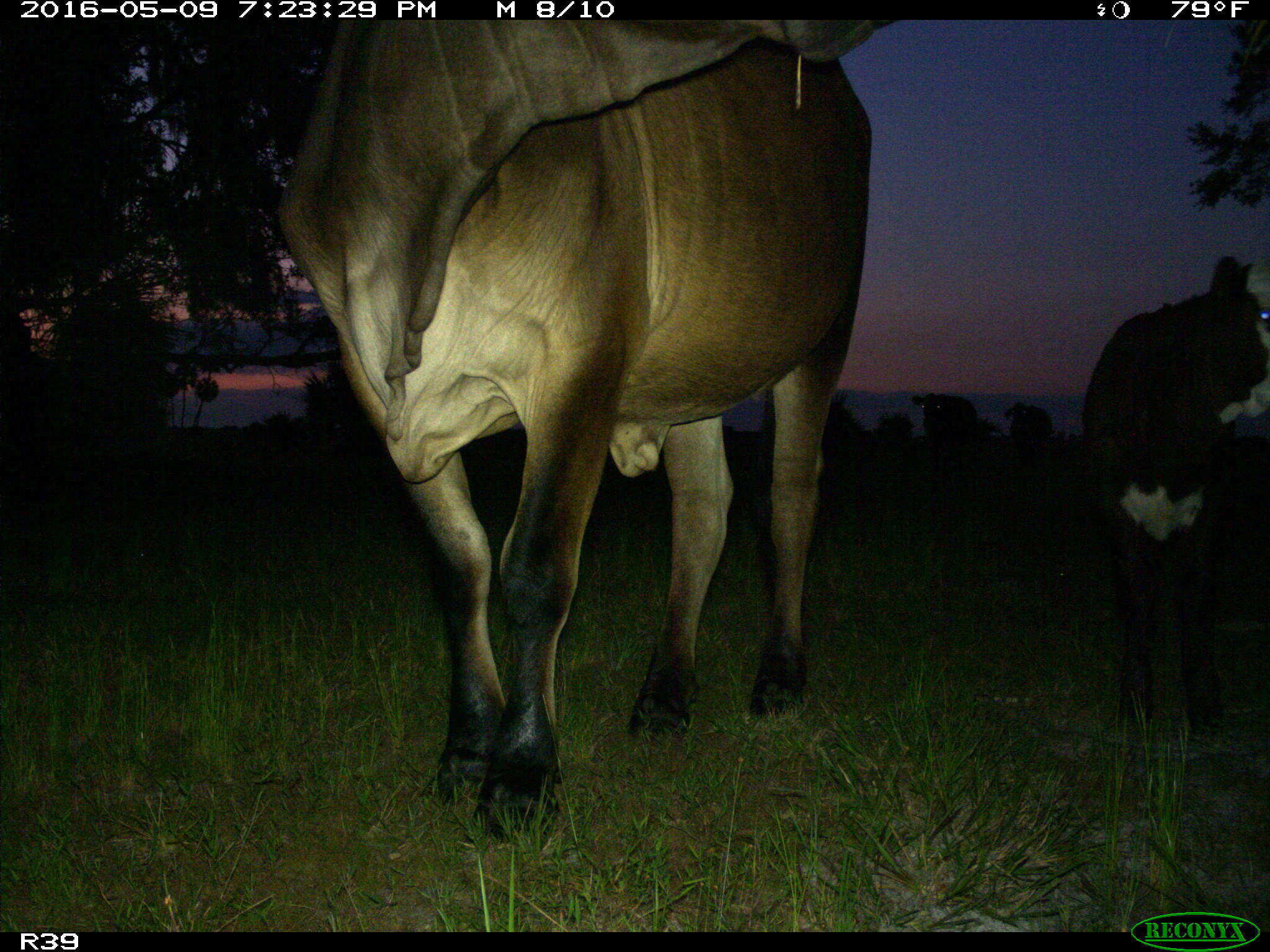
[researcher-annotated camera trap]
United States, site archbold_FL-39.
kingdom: Animalia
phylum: Chordata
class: Mammalia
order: Artiodactyla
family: Bovidae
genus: Bos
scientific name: Bos taurus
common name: domestic cow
Bos taurus (domestic cow).